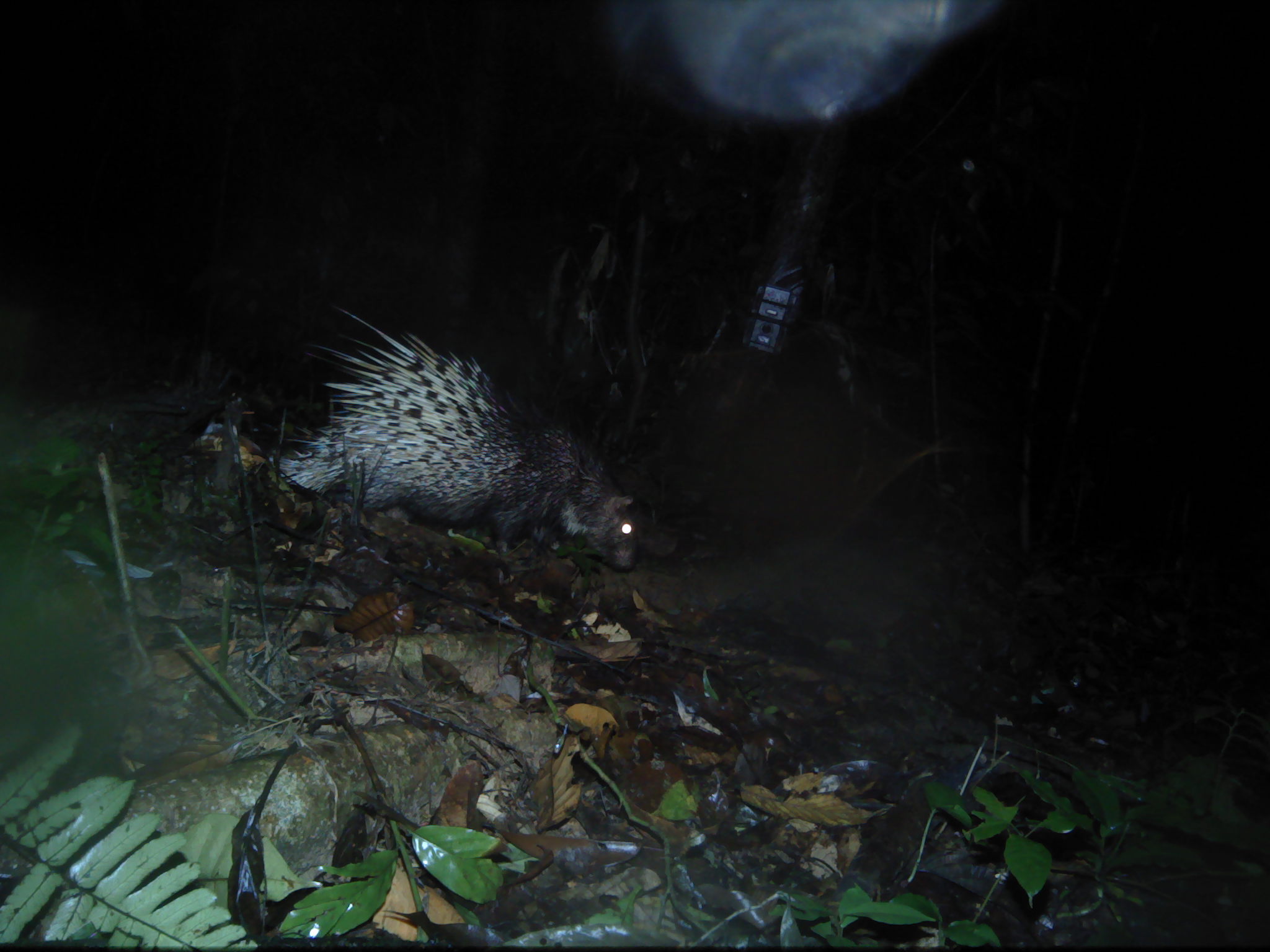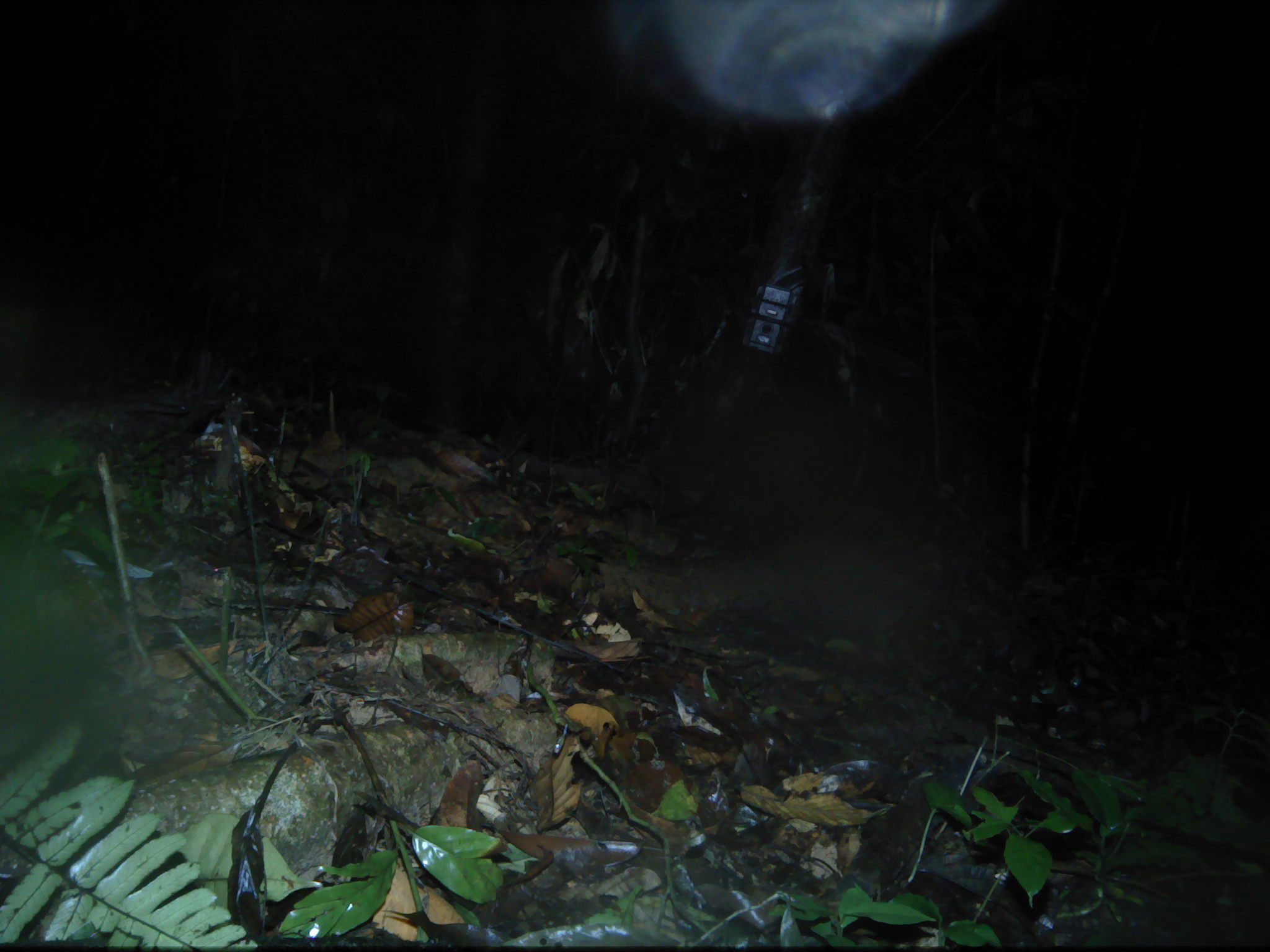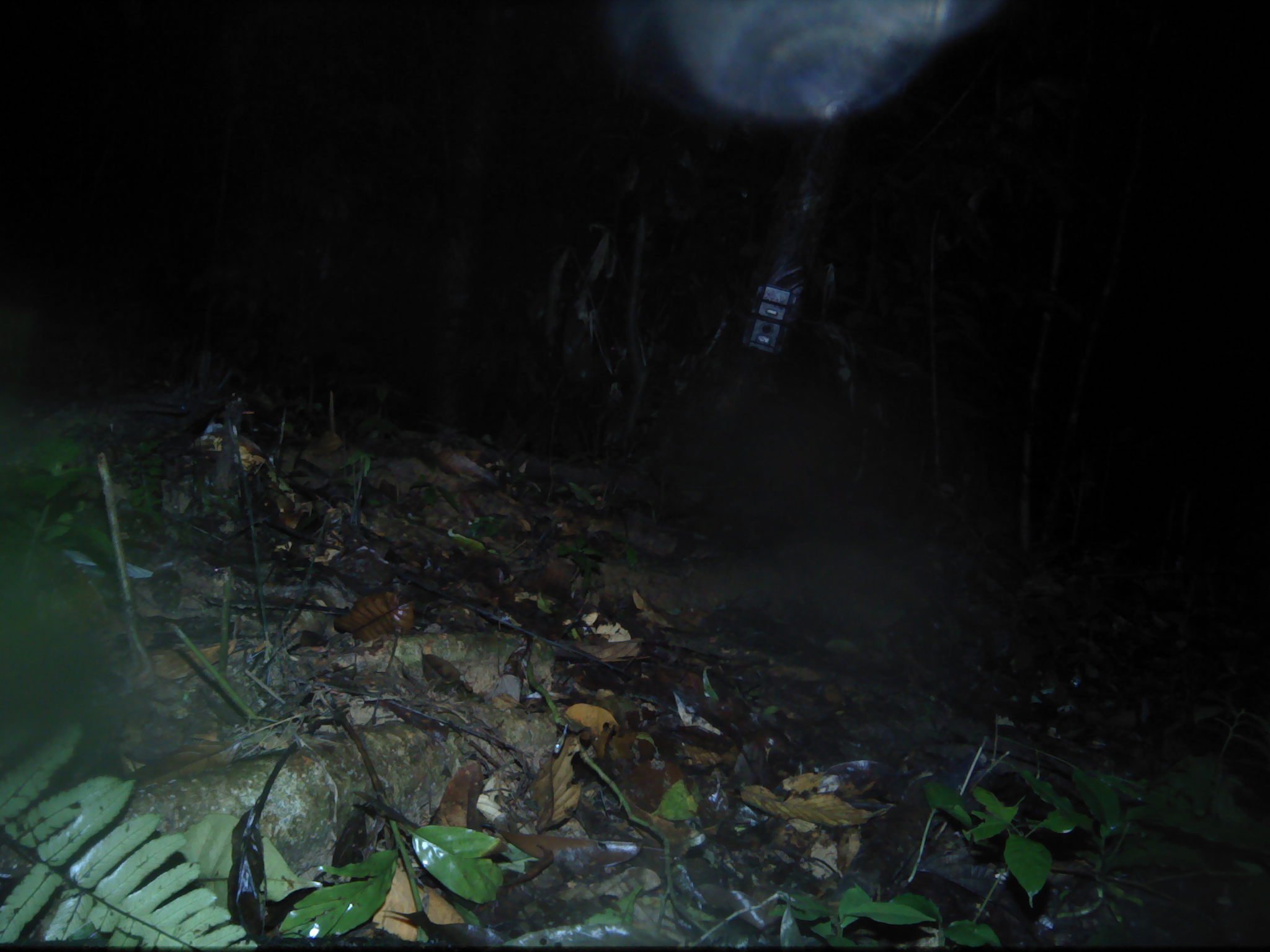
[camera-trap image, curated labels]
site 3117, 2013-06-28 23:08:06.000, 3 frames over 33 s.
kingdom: Animalia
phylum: Chordata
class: Mammalia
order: Rodentia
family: Hystricidae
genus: Hystrix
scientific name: Hystrix brachyura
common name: east asian porcupine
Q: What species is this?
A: Hystrix brachyura (east asian porcupine).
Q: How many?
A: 1.